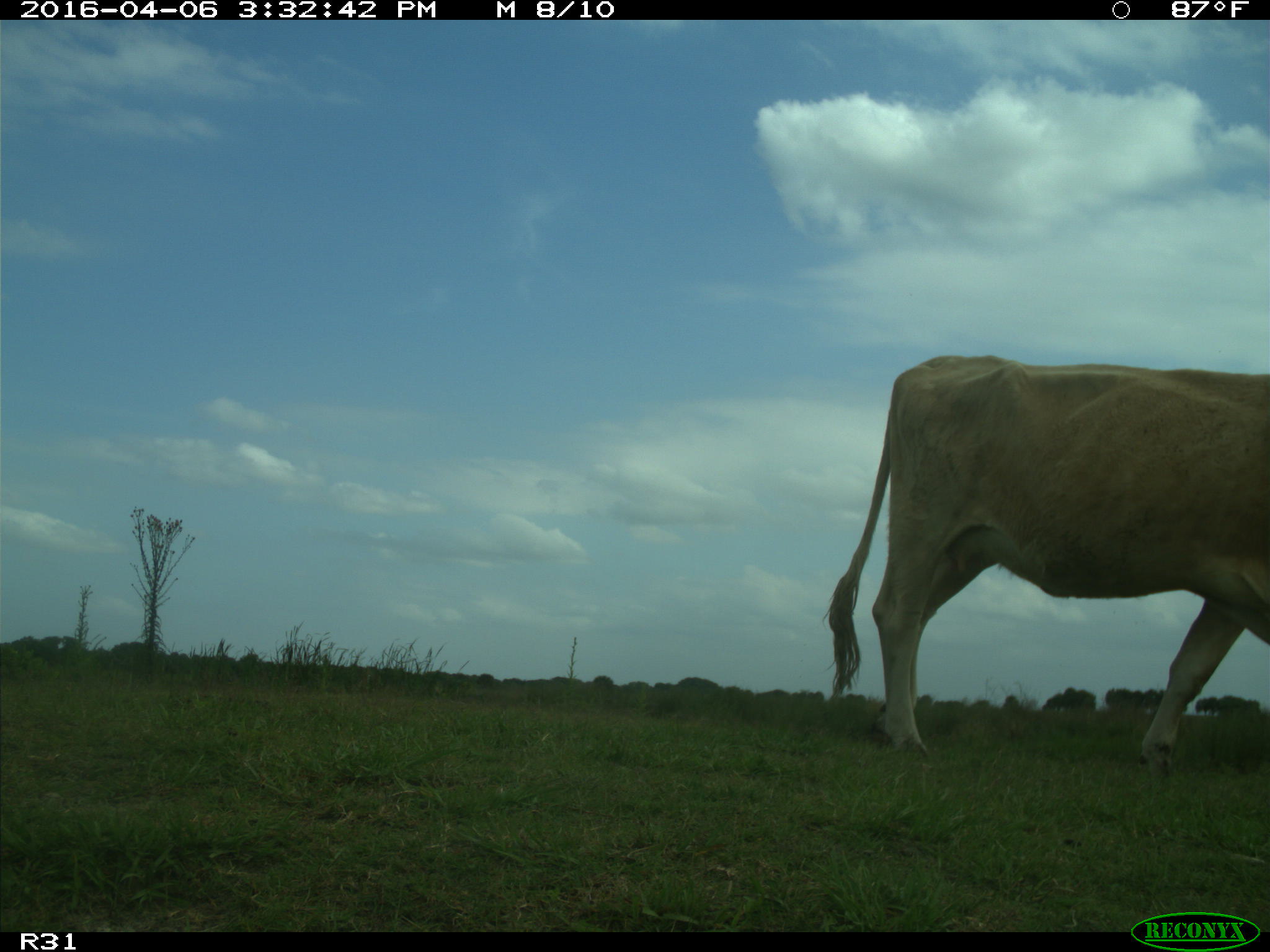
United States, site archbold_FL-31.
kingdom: Animalia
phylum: Chordata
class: Mammalia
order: Artiodactyla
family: Bovidae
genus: Bos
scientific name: Bos taurus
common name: domestic cow